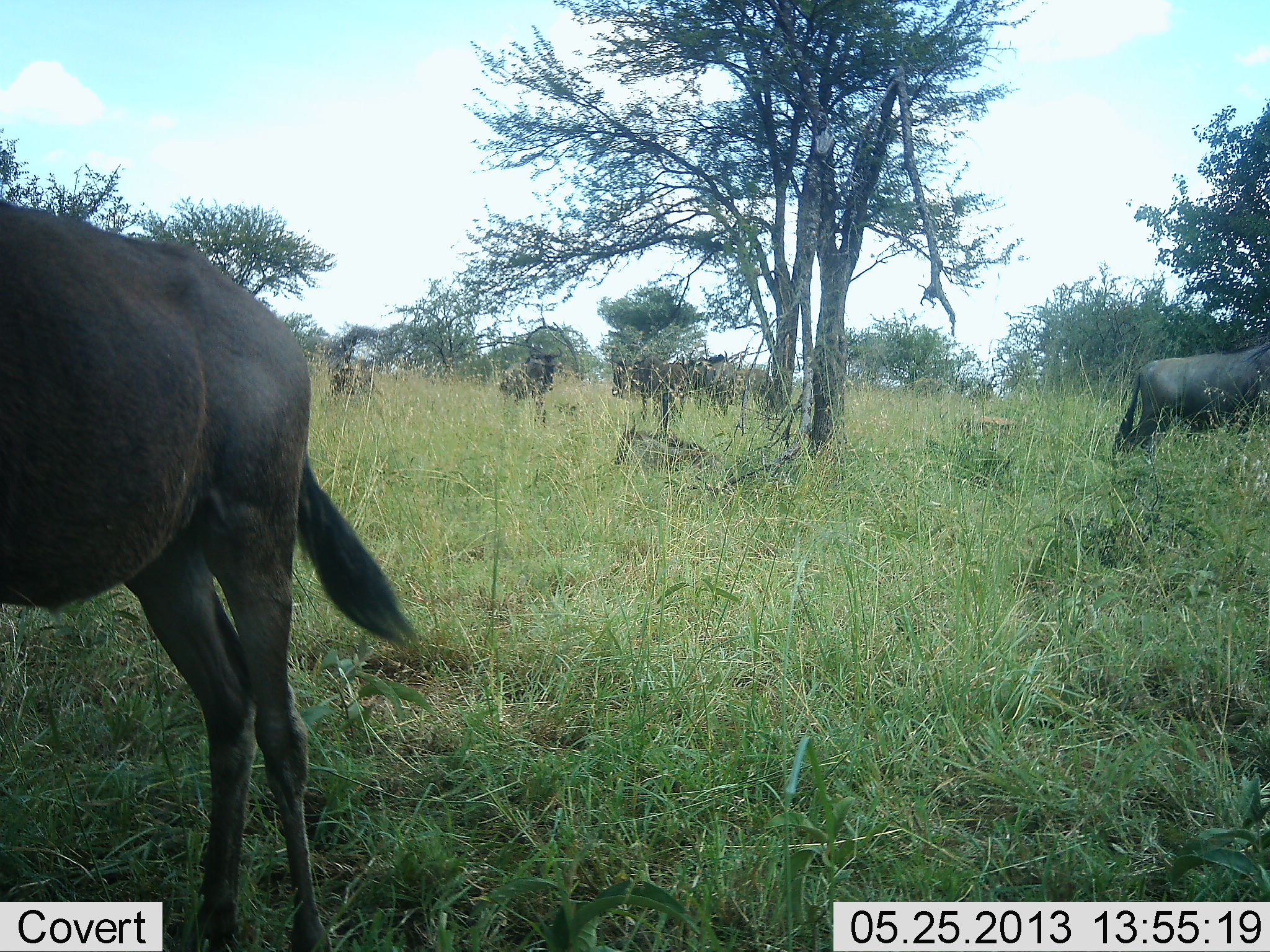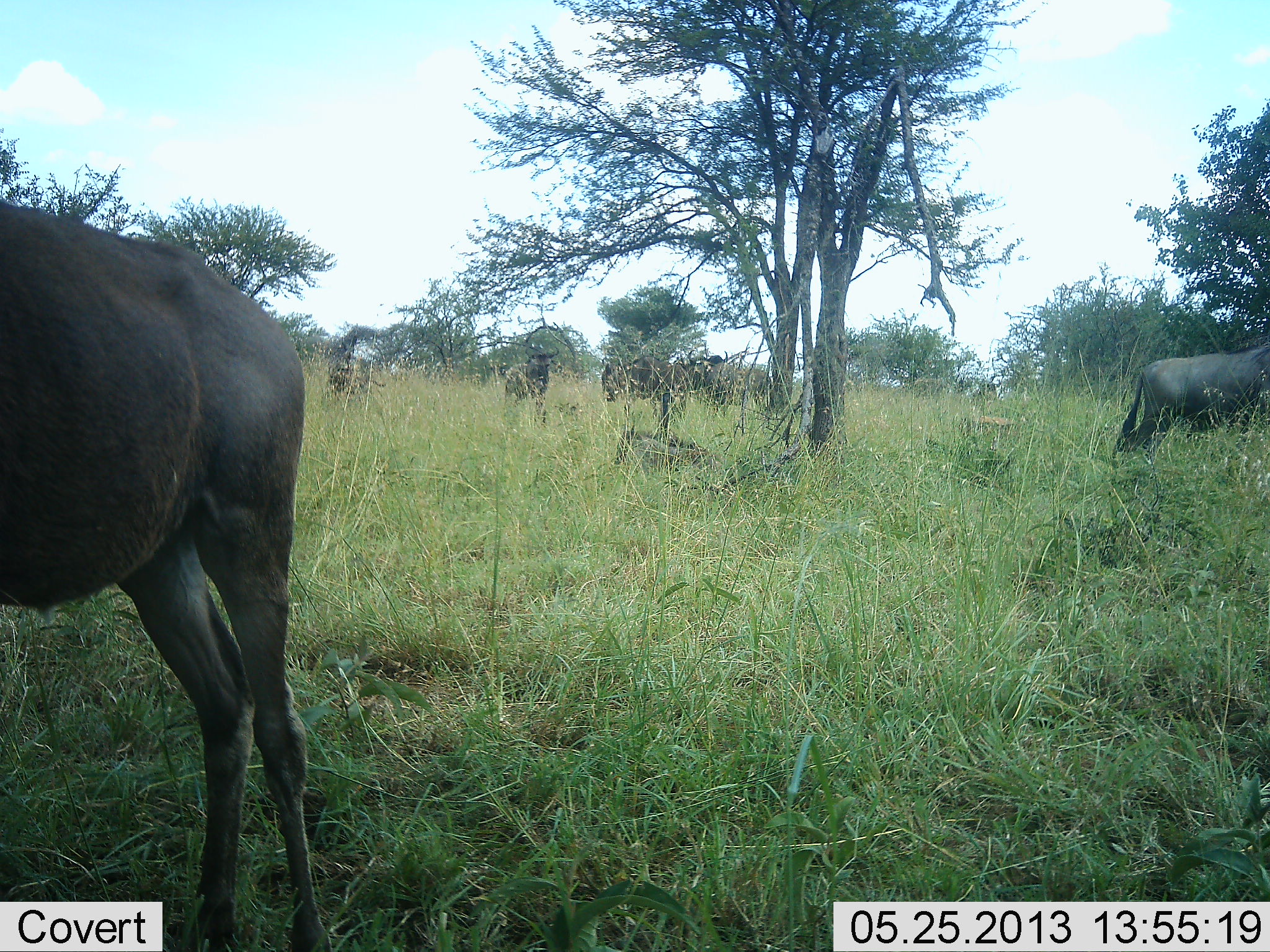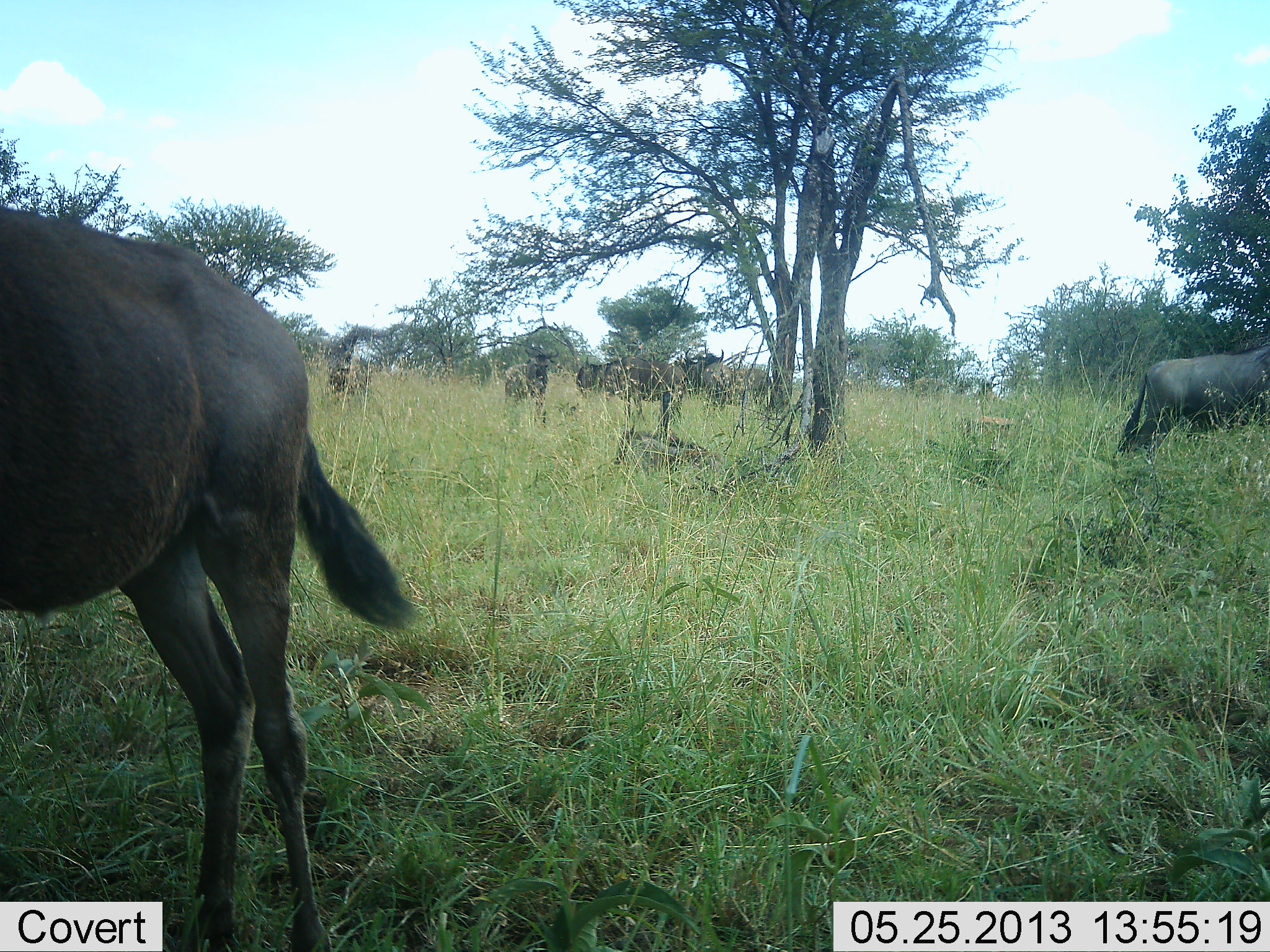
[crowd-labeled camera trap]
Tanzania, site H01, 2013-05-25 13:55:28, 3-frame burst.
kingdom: Animalia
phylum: Chordata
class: Mammalia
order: Artiodactyla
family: Bovidae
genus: Connochaetes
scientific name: Connochaetes taurinus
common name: blue wildebeest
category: wildebeest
Wildebeest (blue wildebeest) (Connochaetes taurinus), count 7. Behavior (volunteer vote fractions): standing 84%, resting 16%, moving 9%, interacting 0%. Young present (vote fraction): 3%. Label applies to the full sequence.